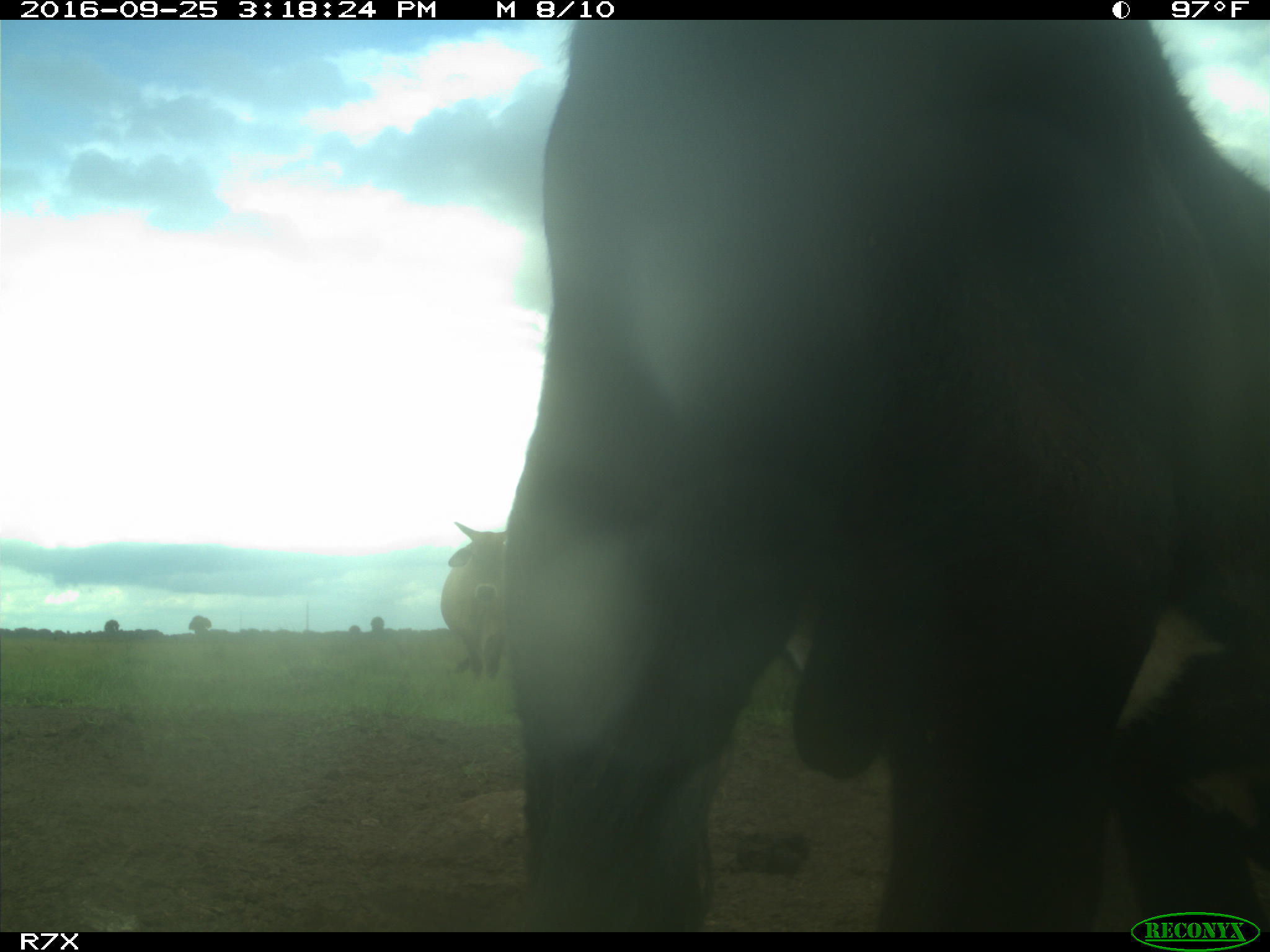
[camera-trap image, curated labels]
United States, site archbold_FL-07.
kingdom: Animalia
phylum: Chordata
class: Mammalia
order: Artiodactyla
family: Bovidae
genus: Bos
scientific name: Bos taurus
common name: domestic cow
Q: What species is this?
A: Bos taurus (domestic cow).